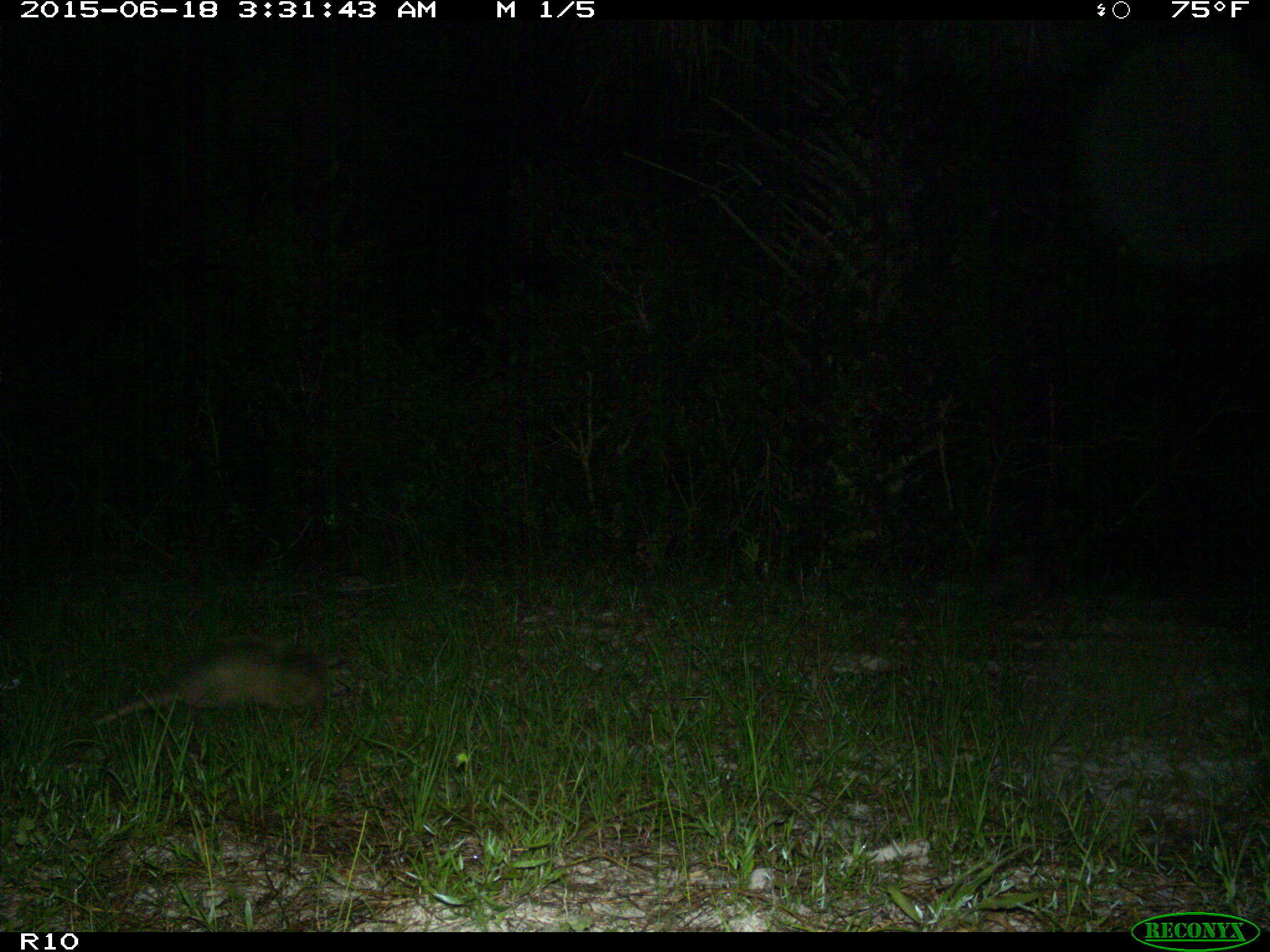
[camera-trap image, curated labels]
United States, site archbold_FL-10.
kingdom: Animalia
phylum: Chordata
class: Mammalia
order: Cingulata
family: Dasypodidae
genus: Dasypus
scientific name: Dasypus novemcinctus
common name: nine-banded armadillo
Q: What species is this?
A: Dasypus novemcinctus (nine-banded armadillo).